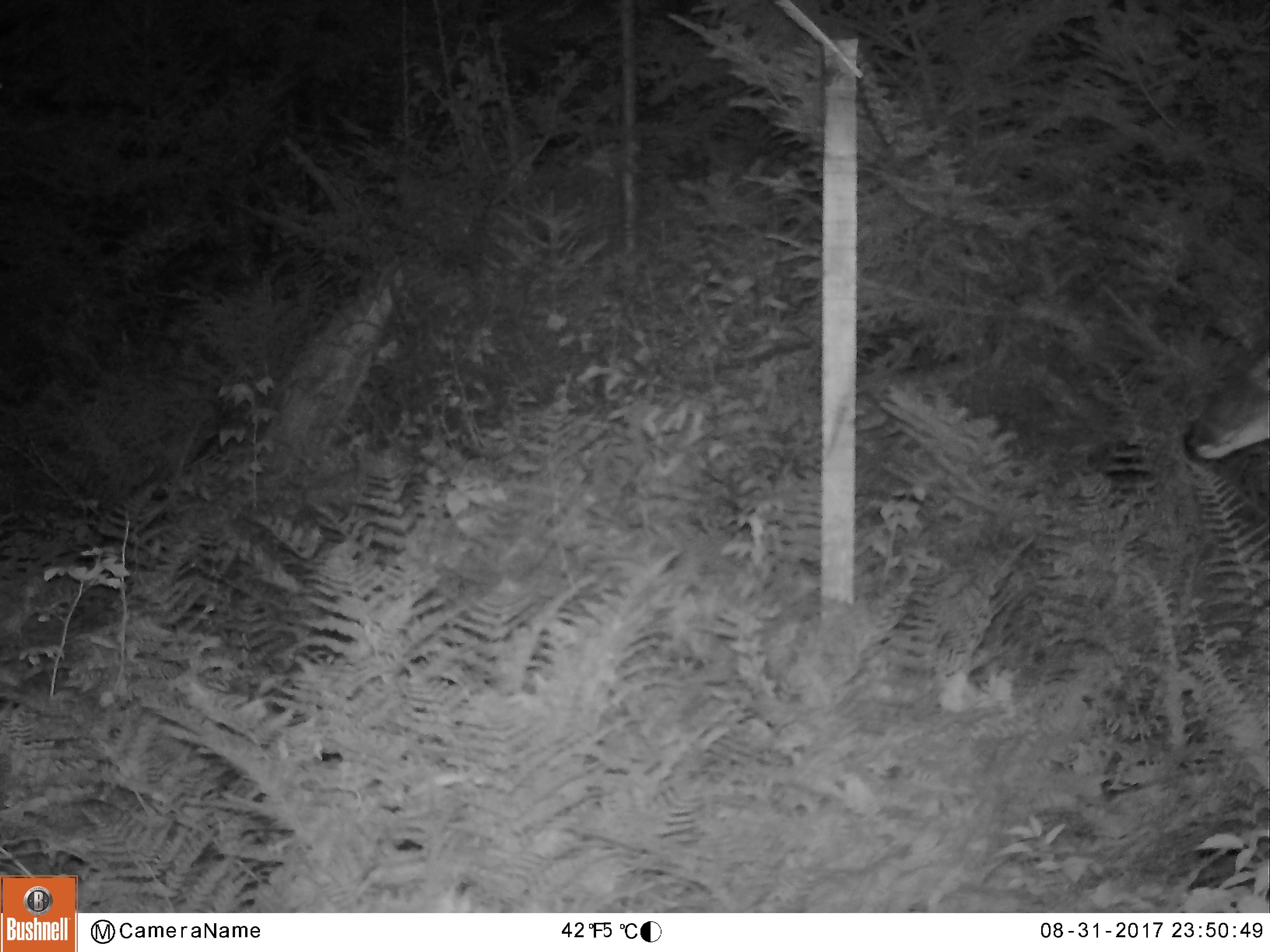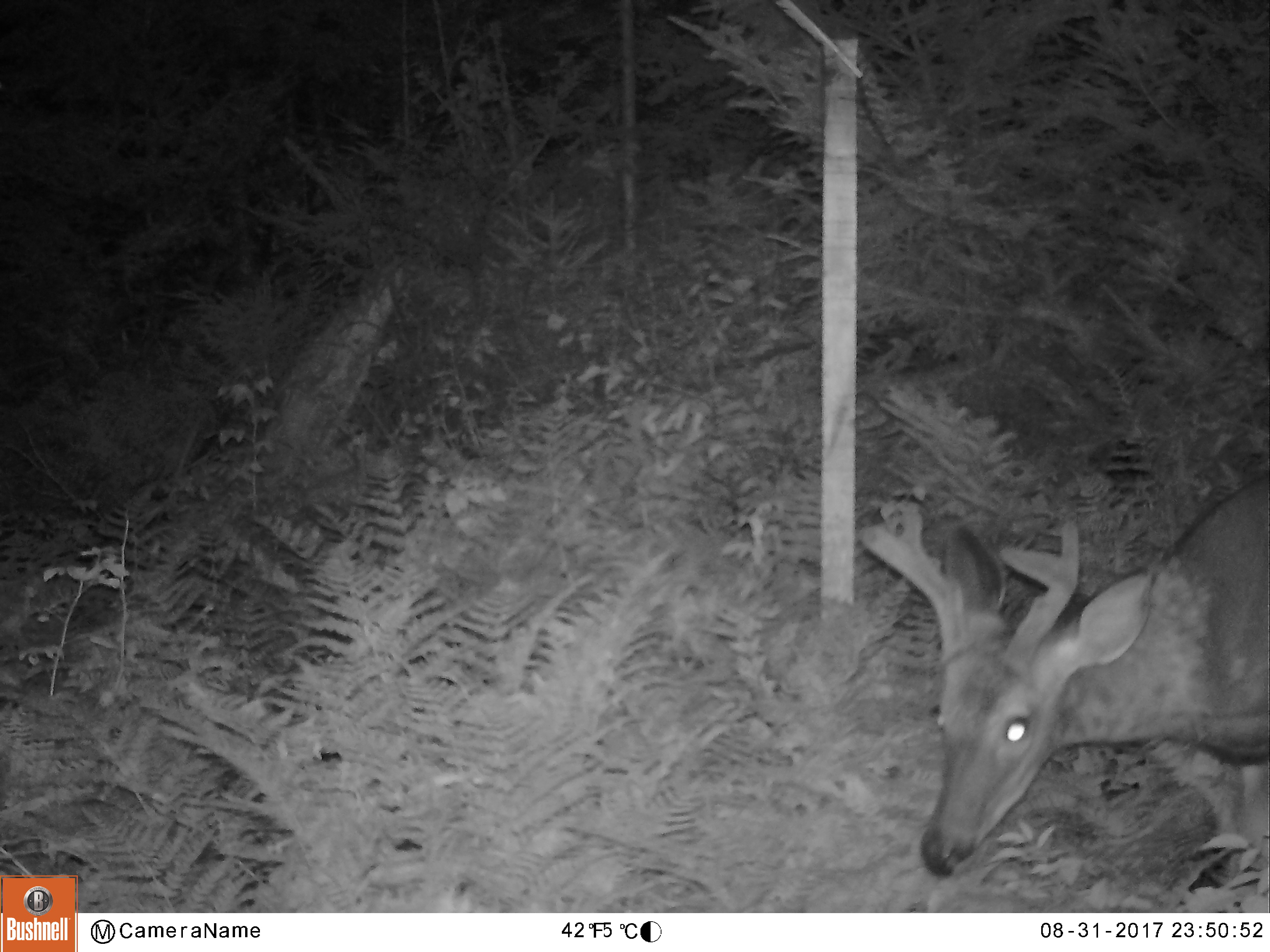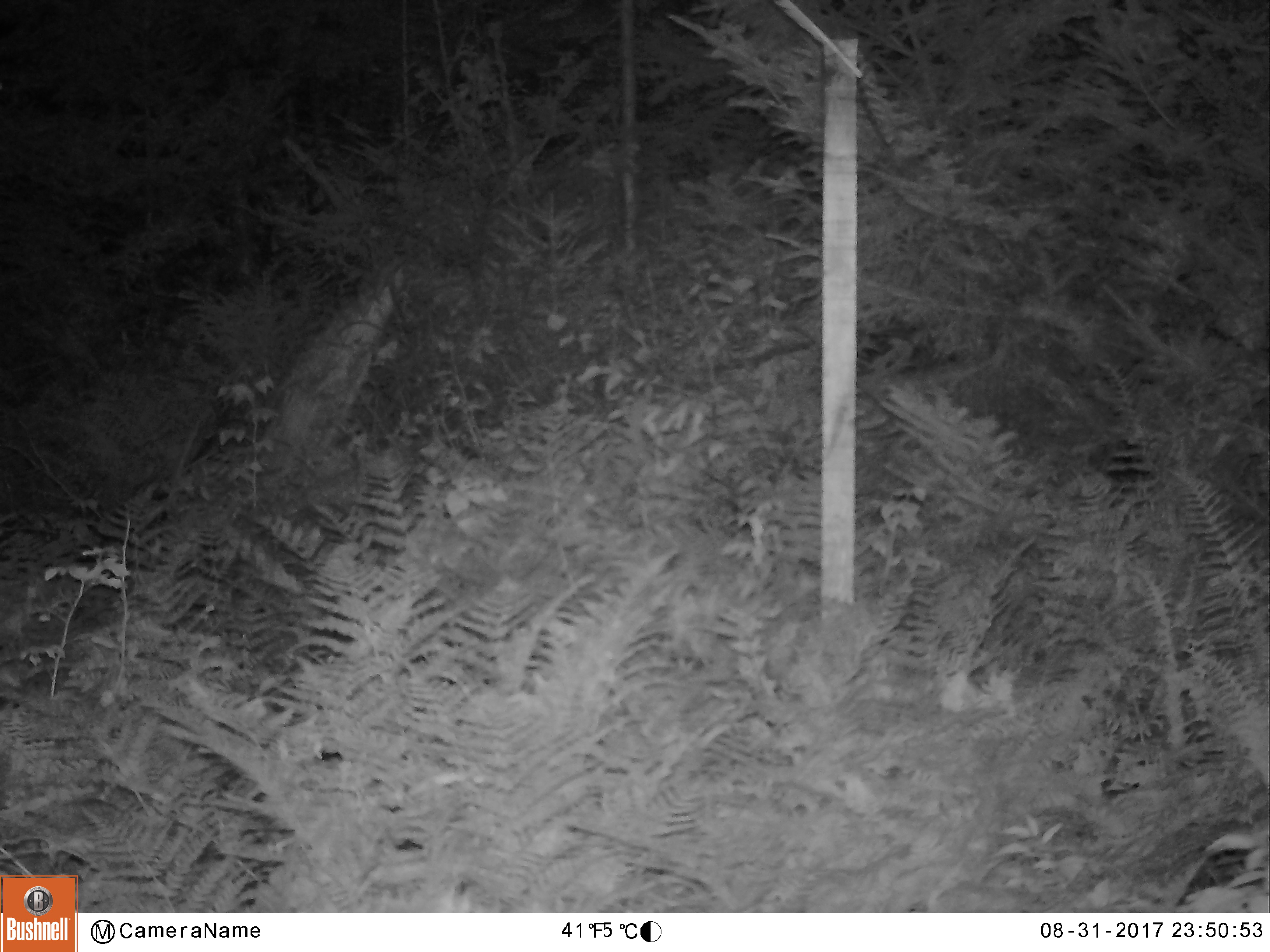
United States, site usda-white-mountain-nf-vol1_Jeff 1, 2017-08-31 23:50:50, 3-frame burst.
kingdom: Animalia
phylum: Chordata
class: Mammalia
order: Artiodactyla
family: Cervidae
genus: Odocoileus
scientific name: Odocoileus virginianus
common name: white-tailed deer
White-tailed deer (Odocoileus virginianus).